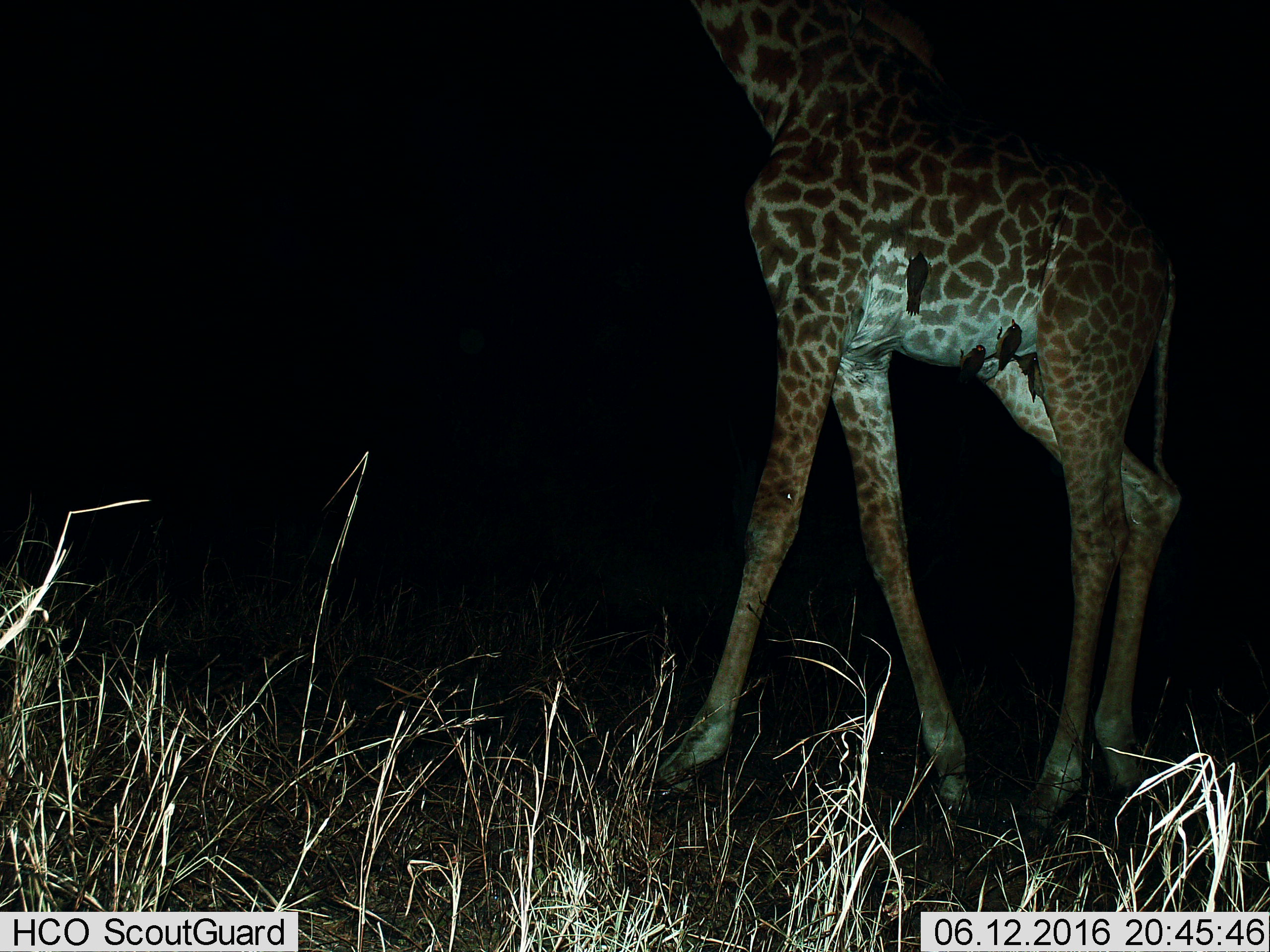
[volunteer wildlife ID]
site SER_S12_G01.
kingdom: Animalia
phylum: Chordata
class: Aves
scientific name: Aves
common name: bird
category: birdother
Birdother (bird) (Aves), count 4. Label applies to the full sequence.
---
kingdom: Animalia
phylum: Chordata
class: Mammalia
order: Artiodactyla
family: Giraffidae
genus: Giraffa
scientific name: Giraffa camelopardalis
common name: giraffe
Giraffe (Giraffa camelopardalis), count 1. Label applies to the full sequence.